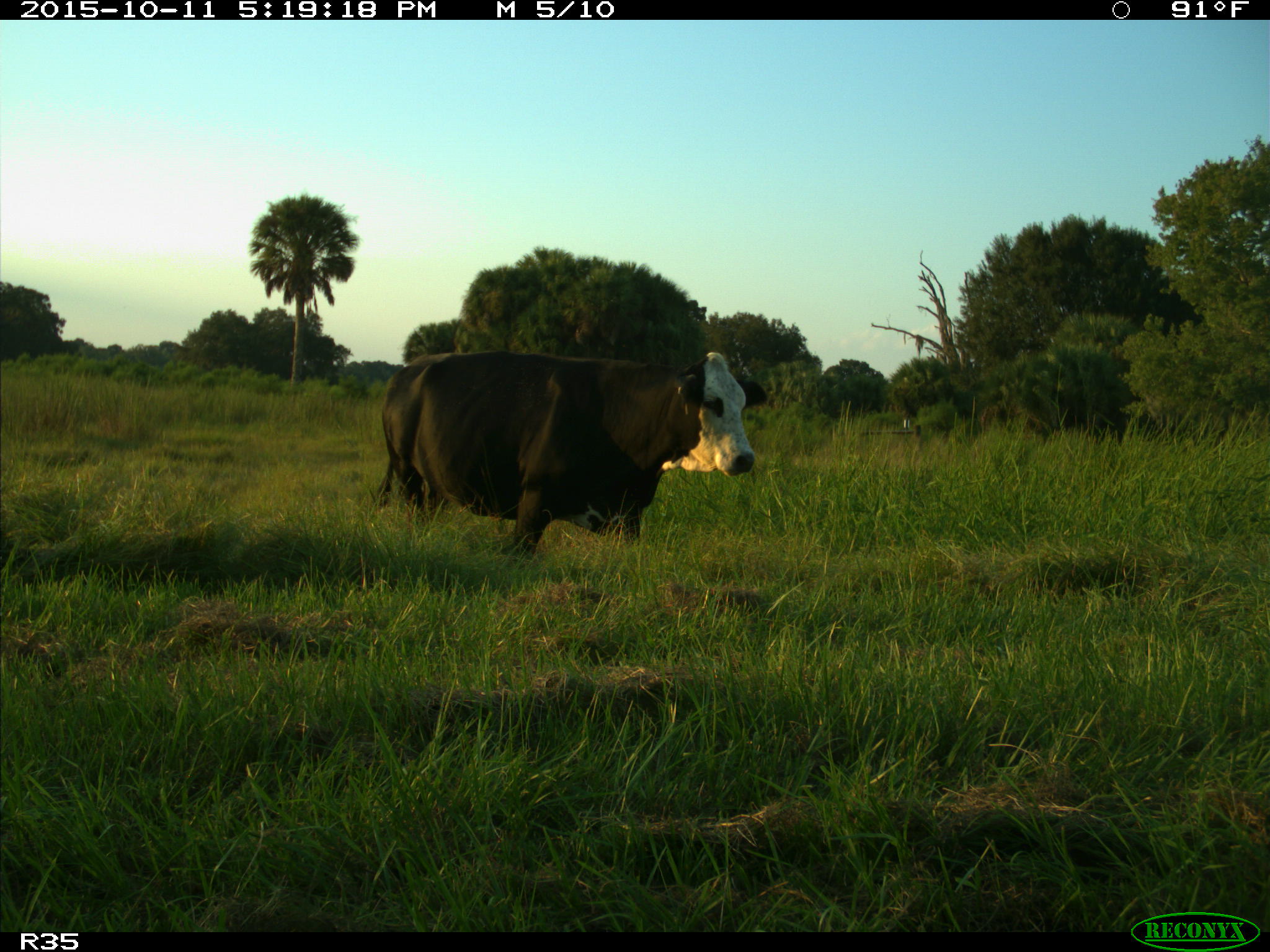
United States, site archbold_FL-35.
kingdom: Animalia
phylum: Chordata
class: Mammalia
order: Artiodactyla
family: Bovidae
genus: Bos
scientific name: Bos taurus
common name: domestic cow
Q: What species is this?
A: Bos taurus (domestic cow).